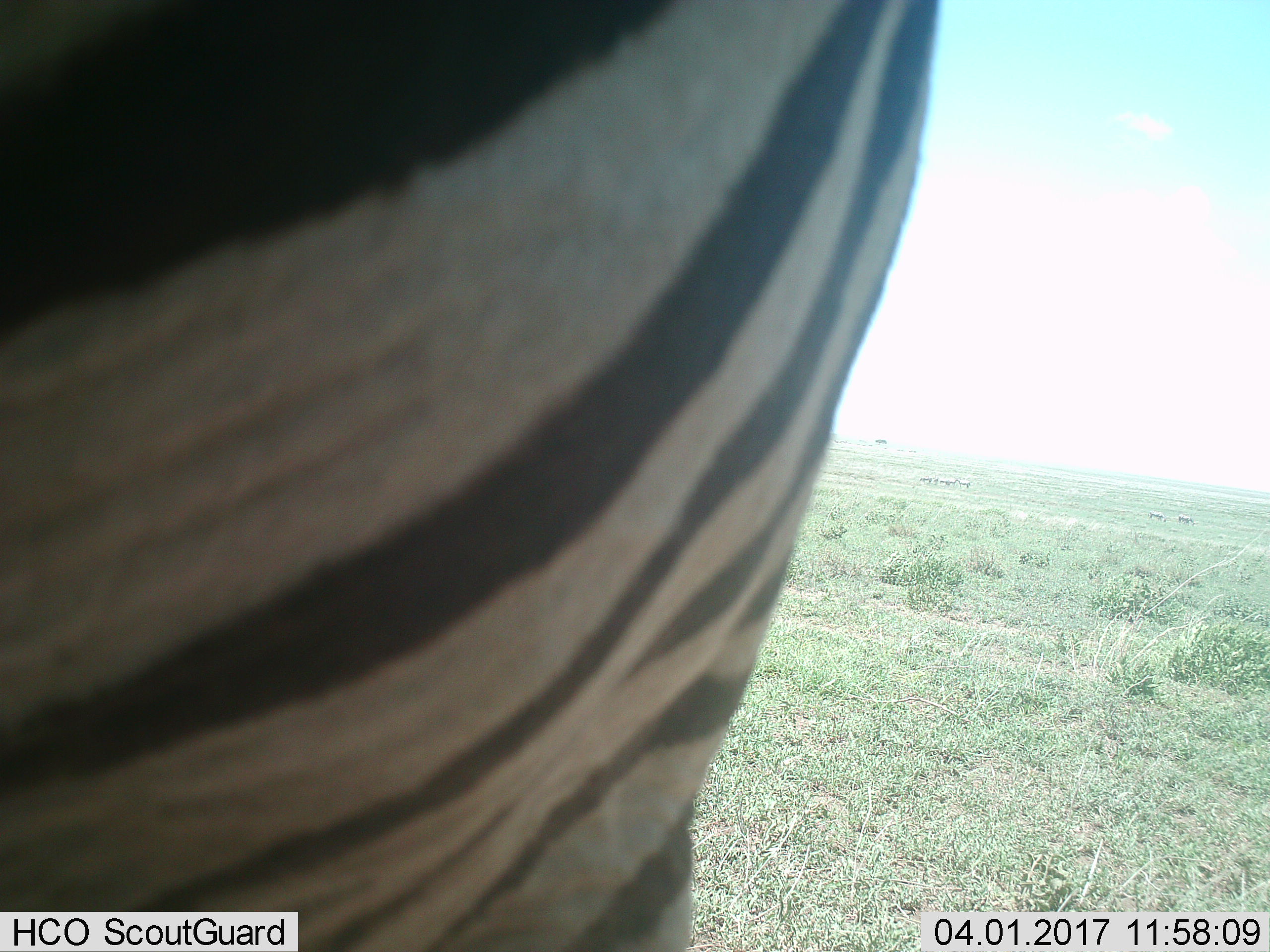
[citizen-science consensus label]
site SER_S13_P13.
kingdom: Animalia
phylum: Chordata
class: Mammalia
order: Perissodactyla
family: Equidae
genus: Equus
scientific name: Equus quagga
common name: plains zebra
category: zebraplains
Zebraplains (plains zebra) (Equus quagga), count 1. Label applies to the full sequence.